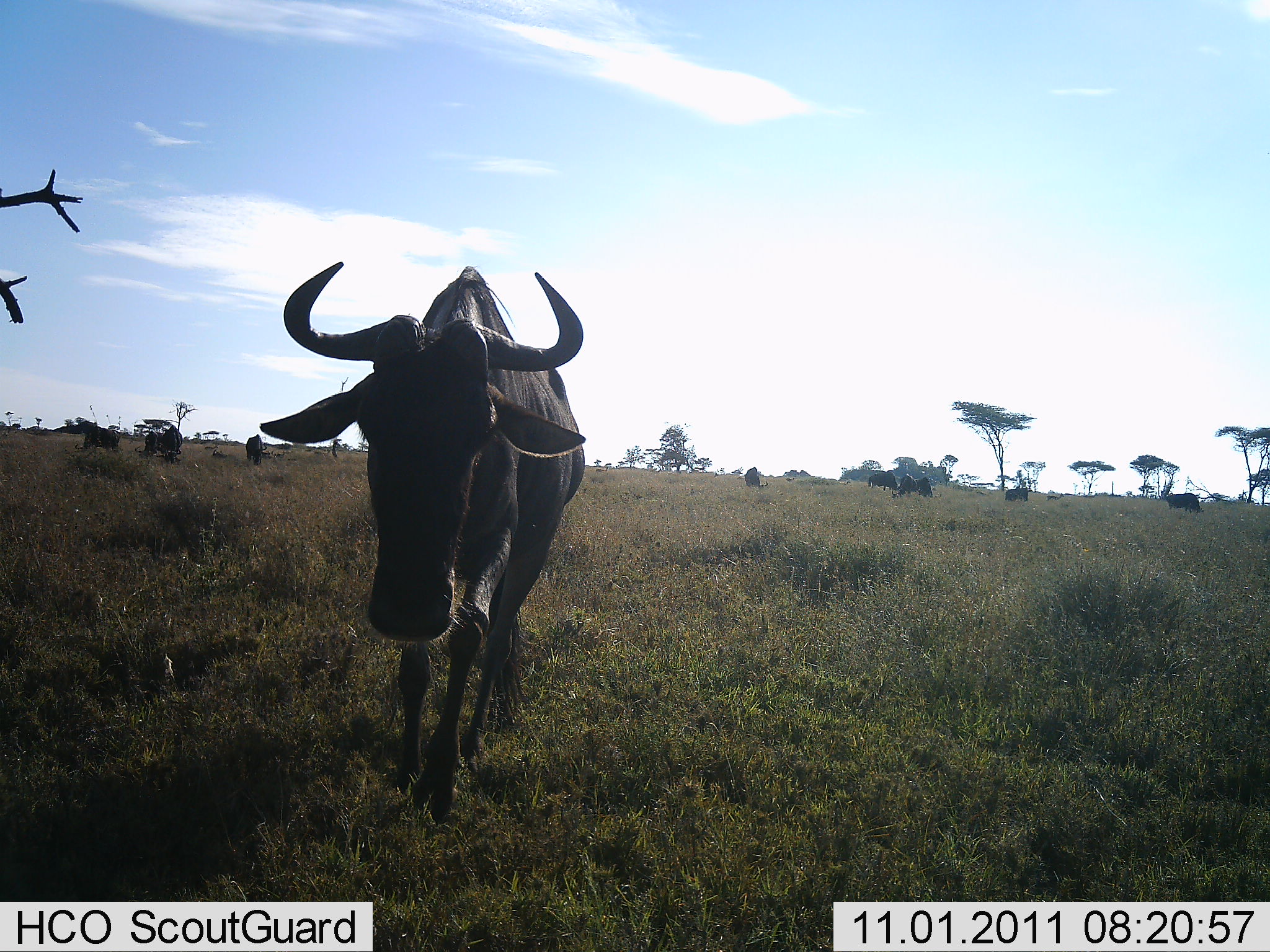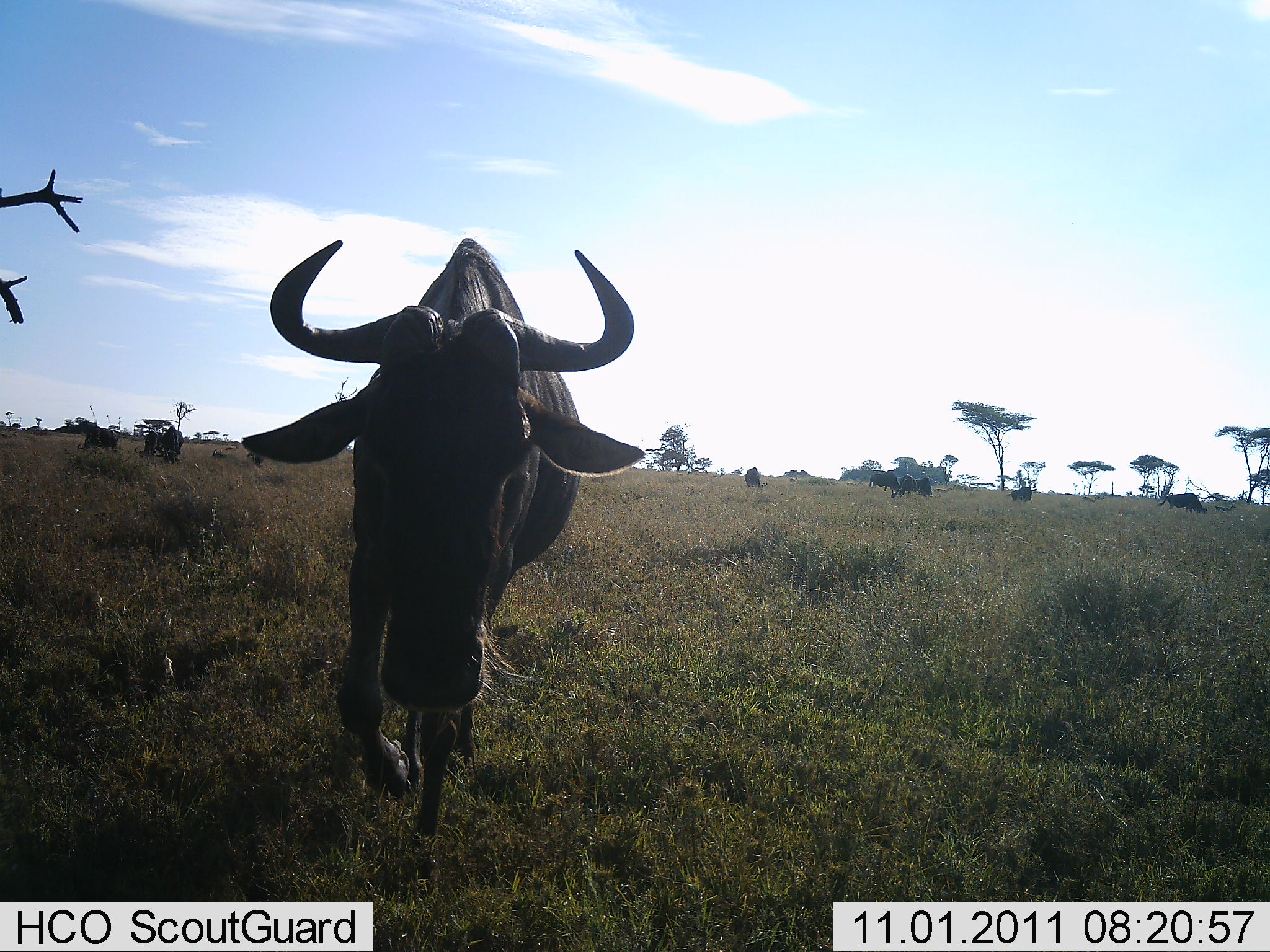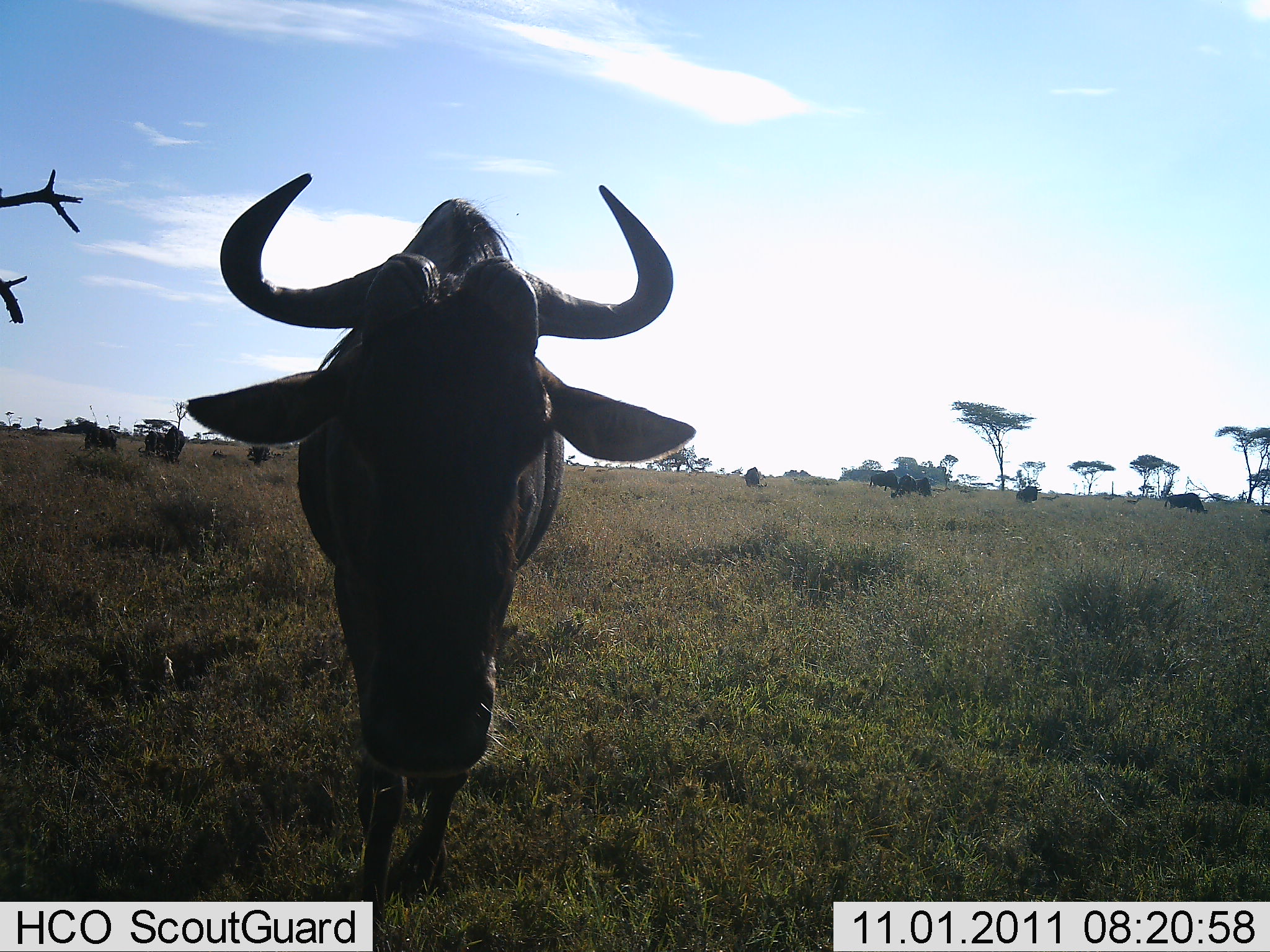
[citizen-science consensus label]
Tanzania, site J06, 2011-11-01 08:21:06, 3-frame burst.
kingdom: Animalia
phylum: Chordata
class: Mammalia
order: Artiodactyla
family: Bovidae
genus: Connochaetes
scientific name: Connochaetes taurinus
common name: blue wildebeest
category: wildebeest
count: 9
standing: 53%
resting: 0%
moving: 67%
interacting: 0%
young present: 0%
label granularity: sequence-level